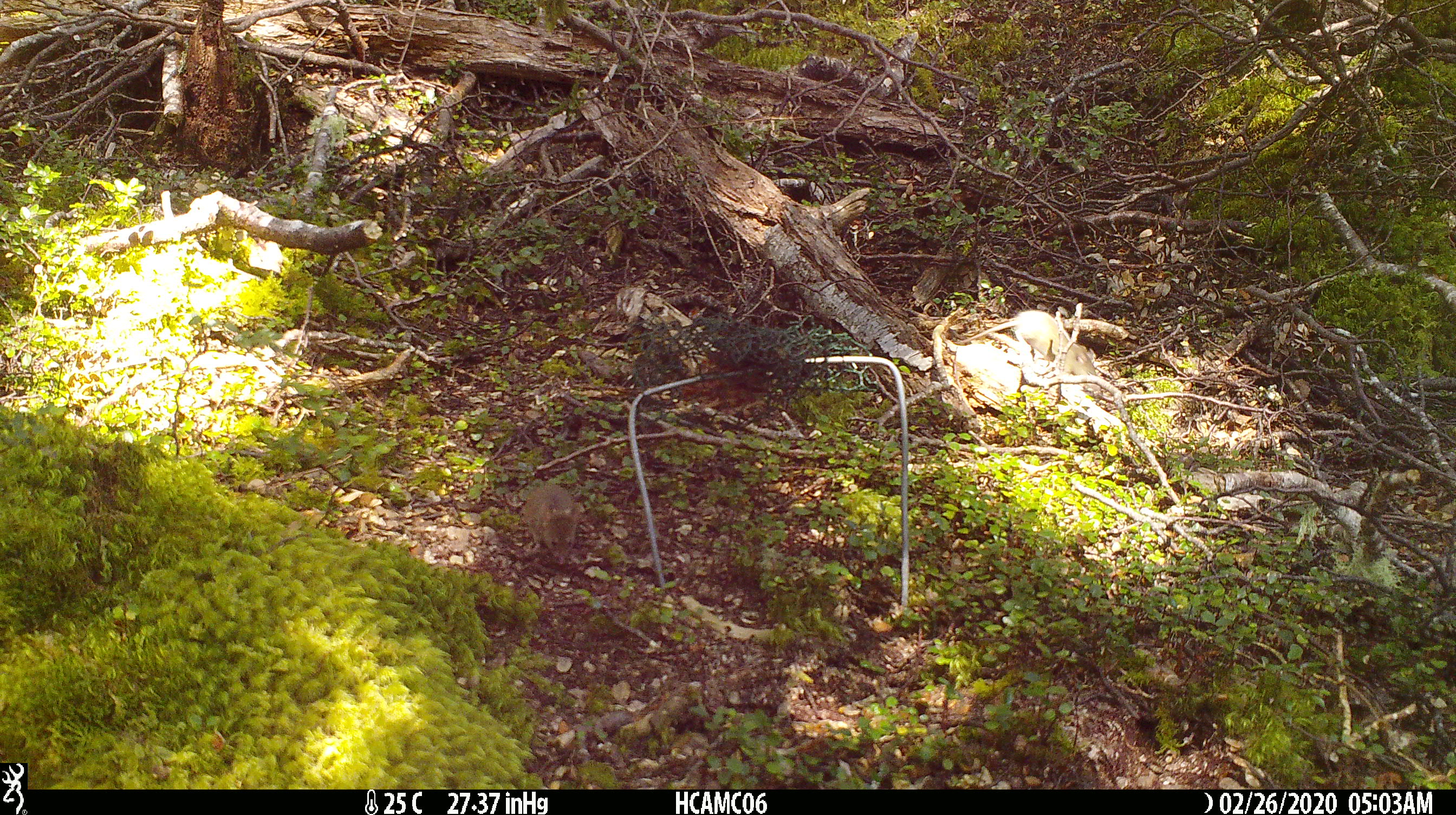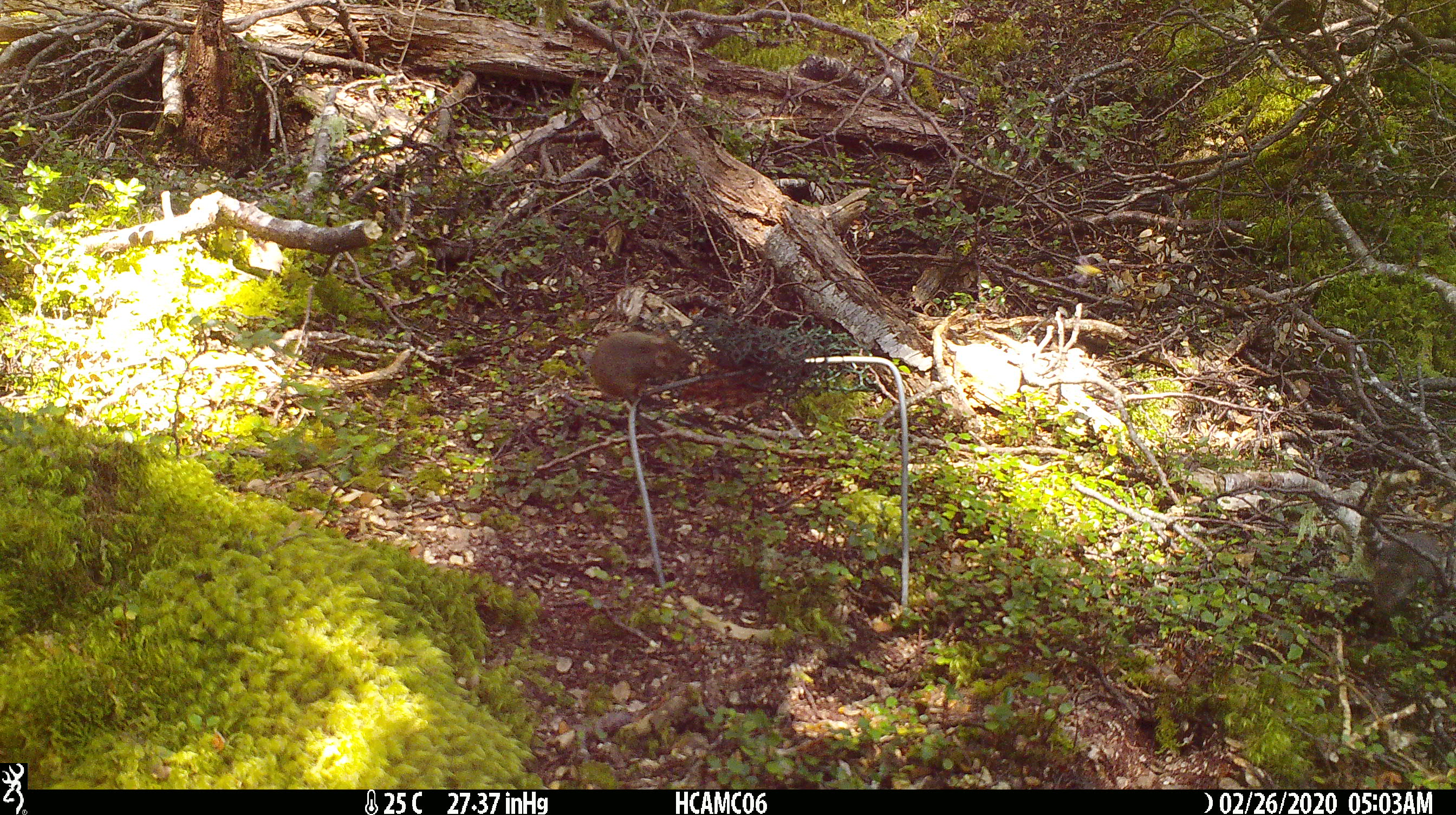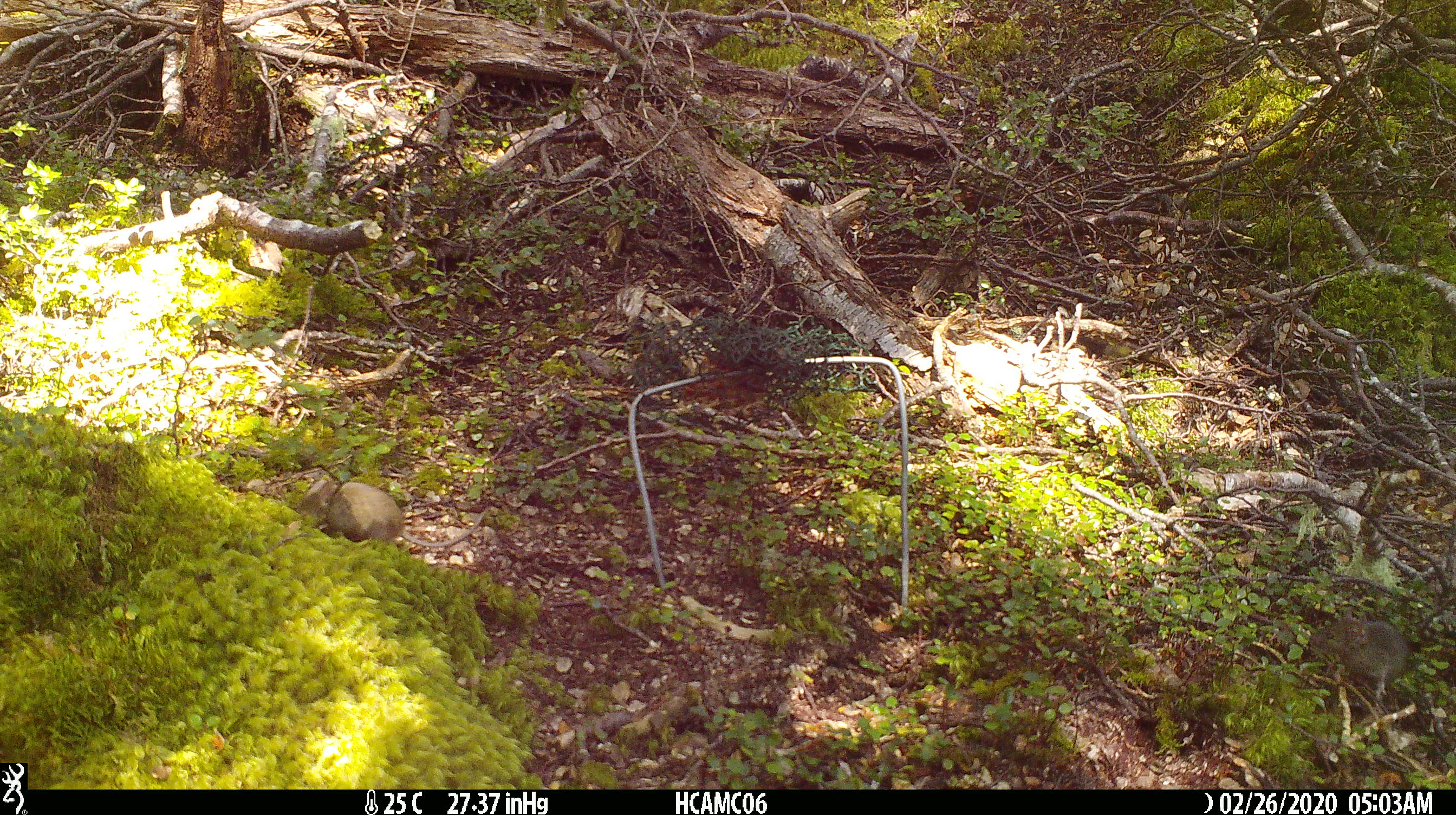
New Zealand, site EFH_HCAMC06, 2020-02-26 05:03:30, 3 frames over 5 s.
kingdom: Animalia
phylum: Chordata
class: Mammalia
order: Rodentia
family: Muridae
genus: Mus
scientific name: Mus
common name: mouse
Mouse (Mus).